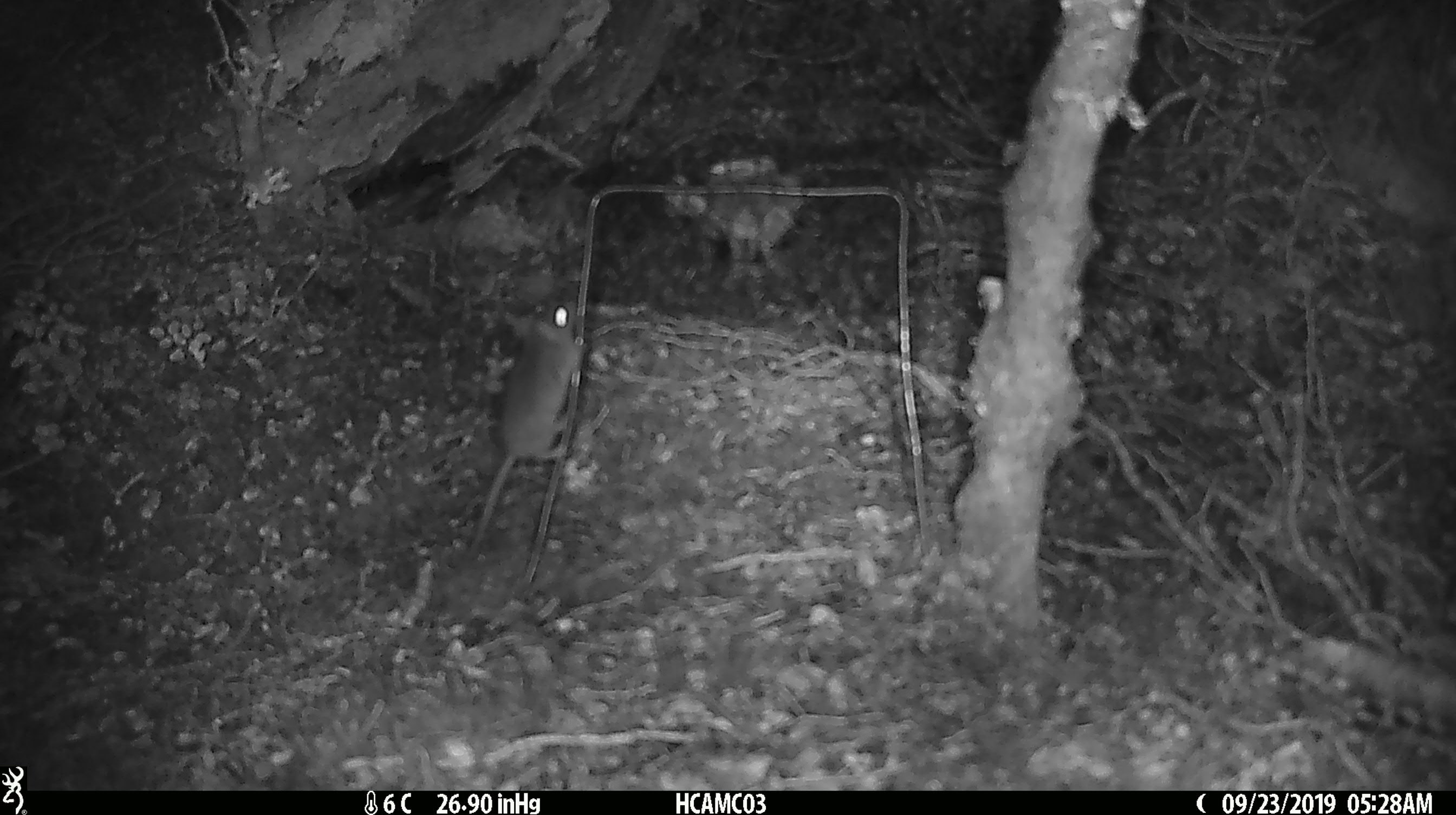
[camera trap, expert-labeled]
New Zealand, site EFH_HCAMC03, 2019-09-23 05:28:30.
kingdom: Animalia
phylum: Chordata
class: Mammalia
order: Rodentia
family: Muridae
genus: Mus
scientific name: Mus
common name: mouse